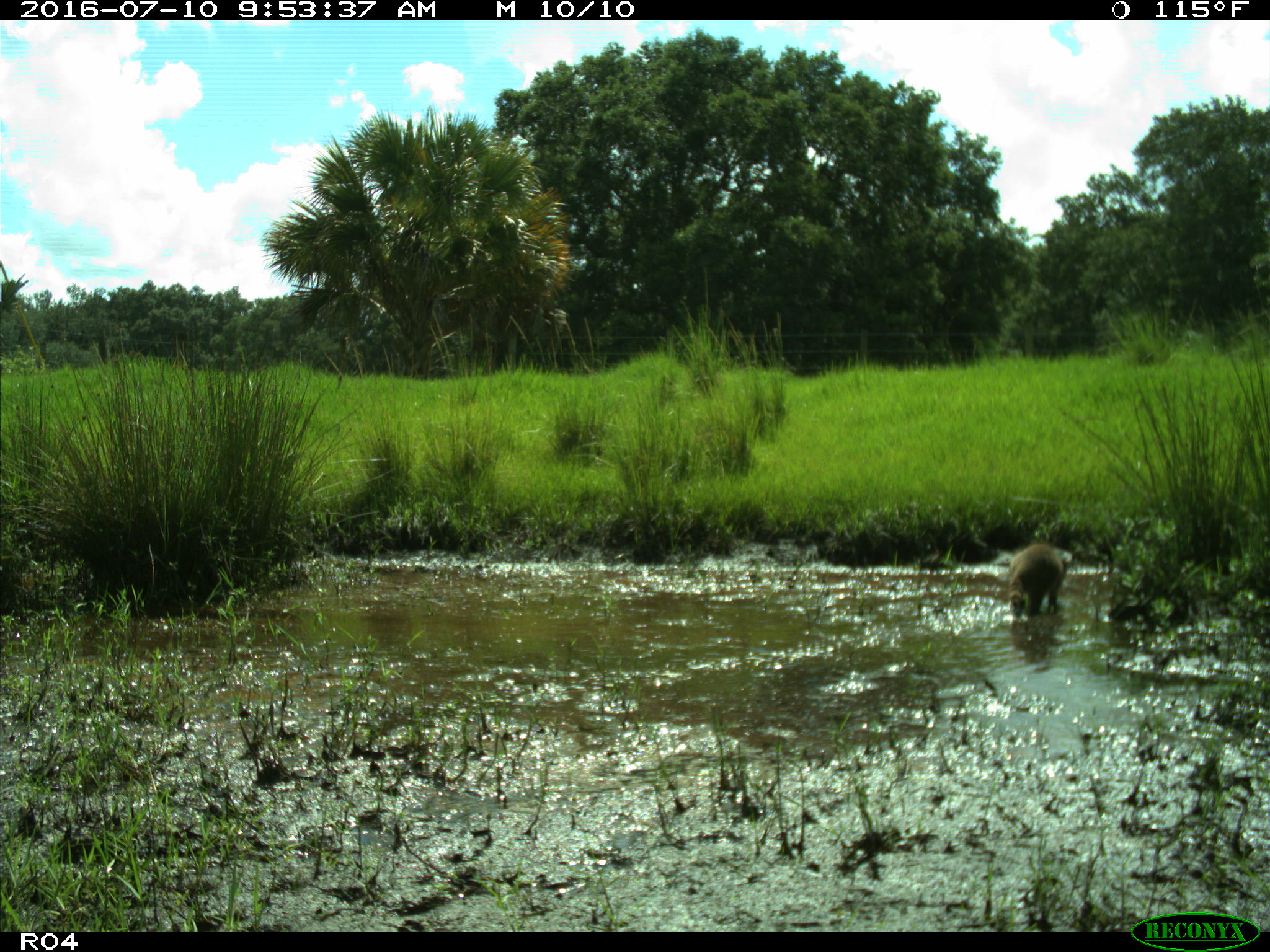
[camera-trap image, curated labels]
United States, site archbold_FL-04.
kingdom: Animalia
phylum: Chordata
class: Mammalia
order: Carnivora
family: Procyonidae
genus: Procyon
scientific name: Procyon lotor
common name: common raccoon